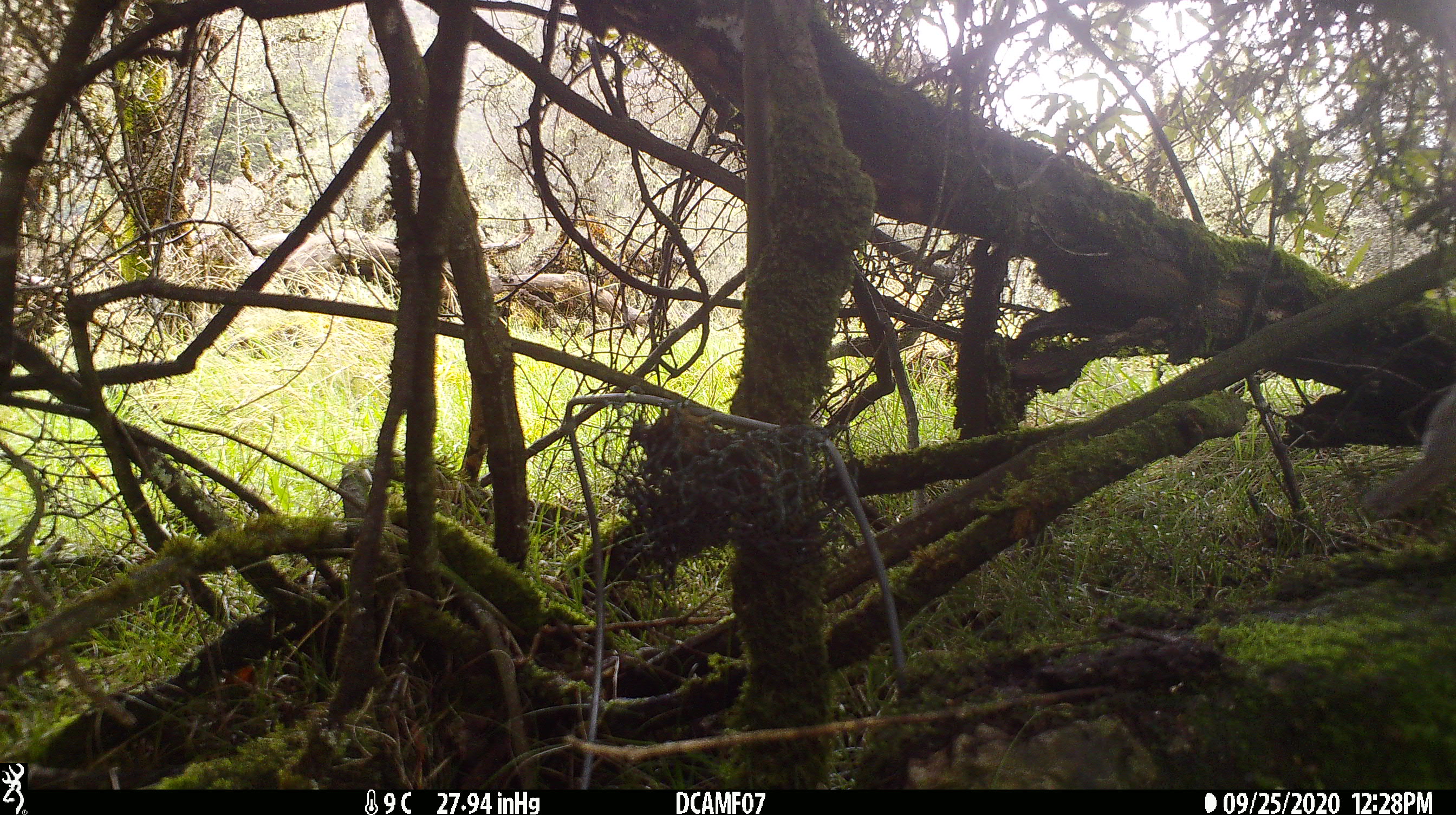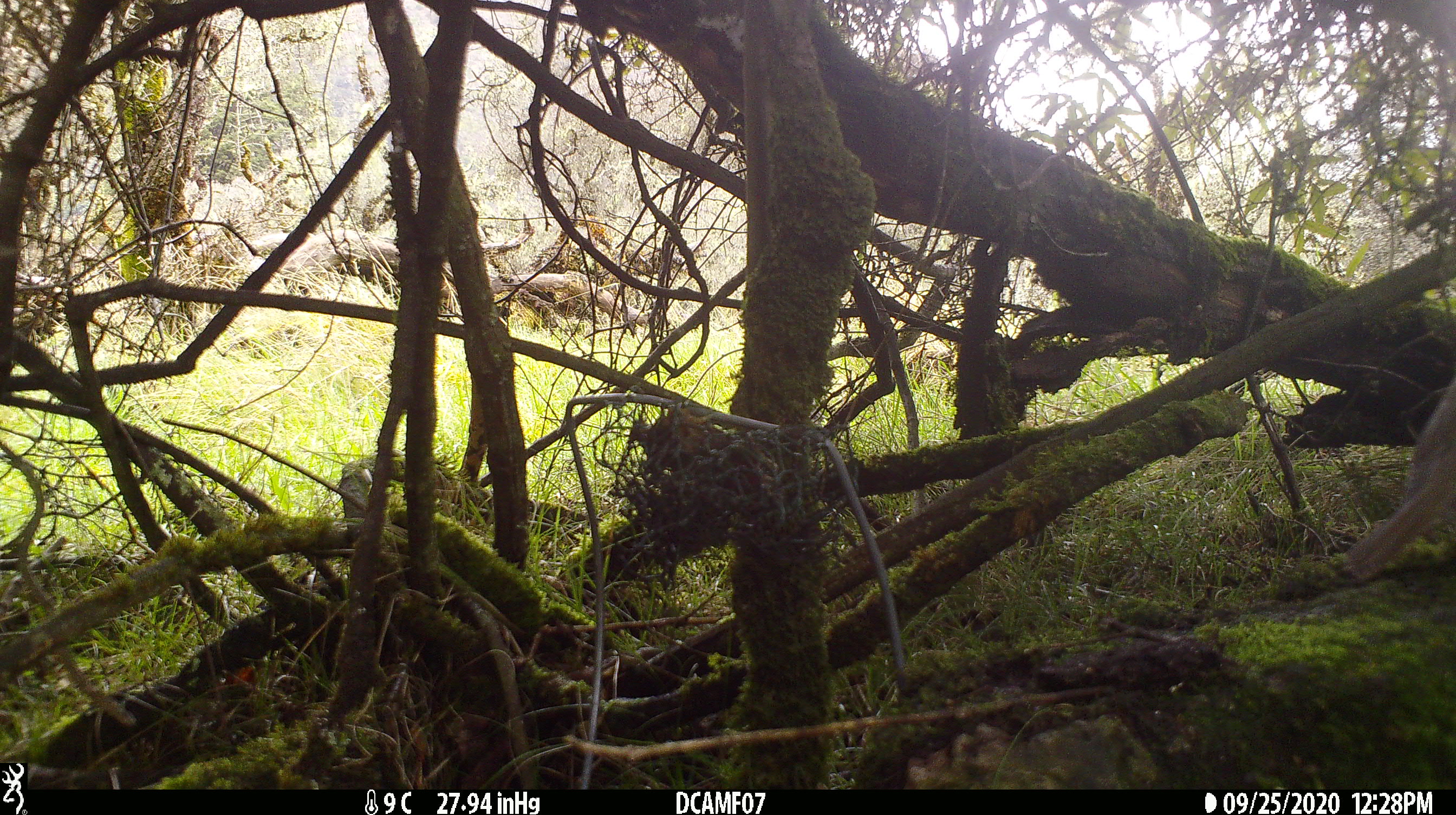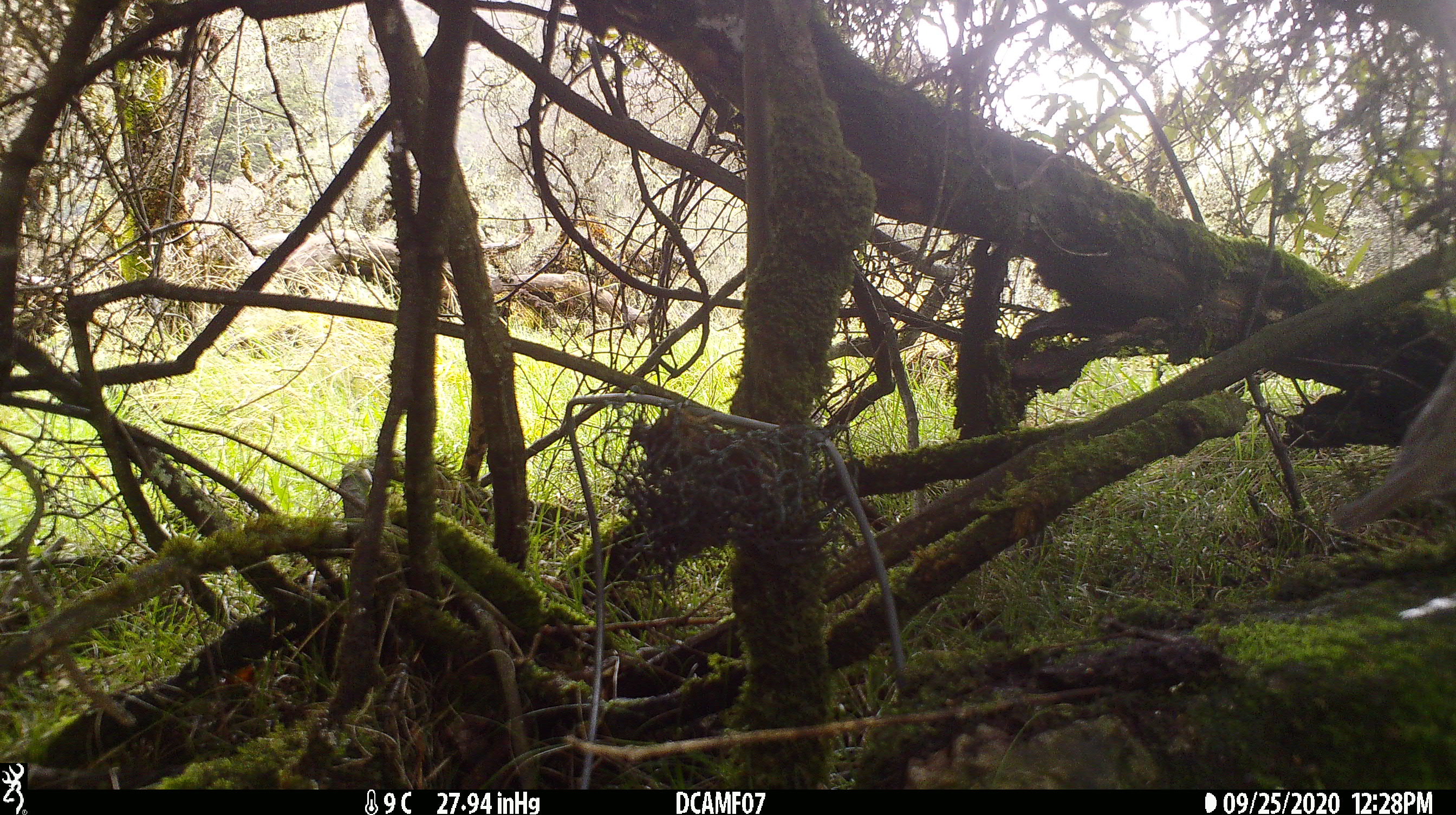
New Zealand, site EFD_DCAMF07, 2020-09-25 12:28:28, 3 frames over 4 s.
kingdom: Animalia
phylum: Chordata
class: Aves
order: Passeriformes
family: Turdidae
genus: Turdus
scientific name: Turdus merula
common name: eurasian blackbird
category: blackbird